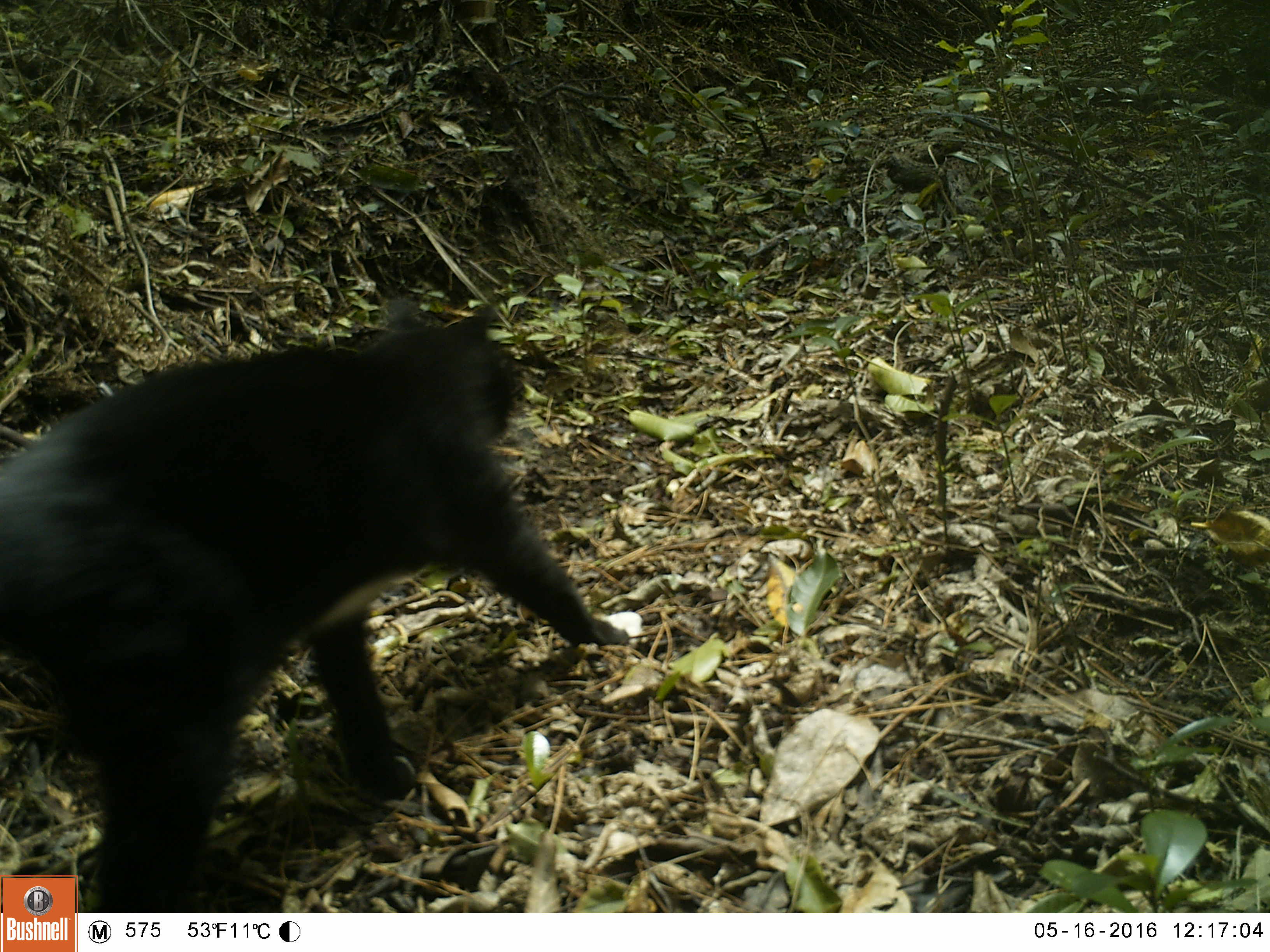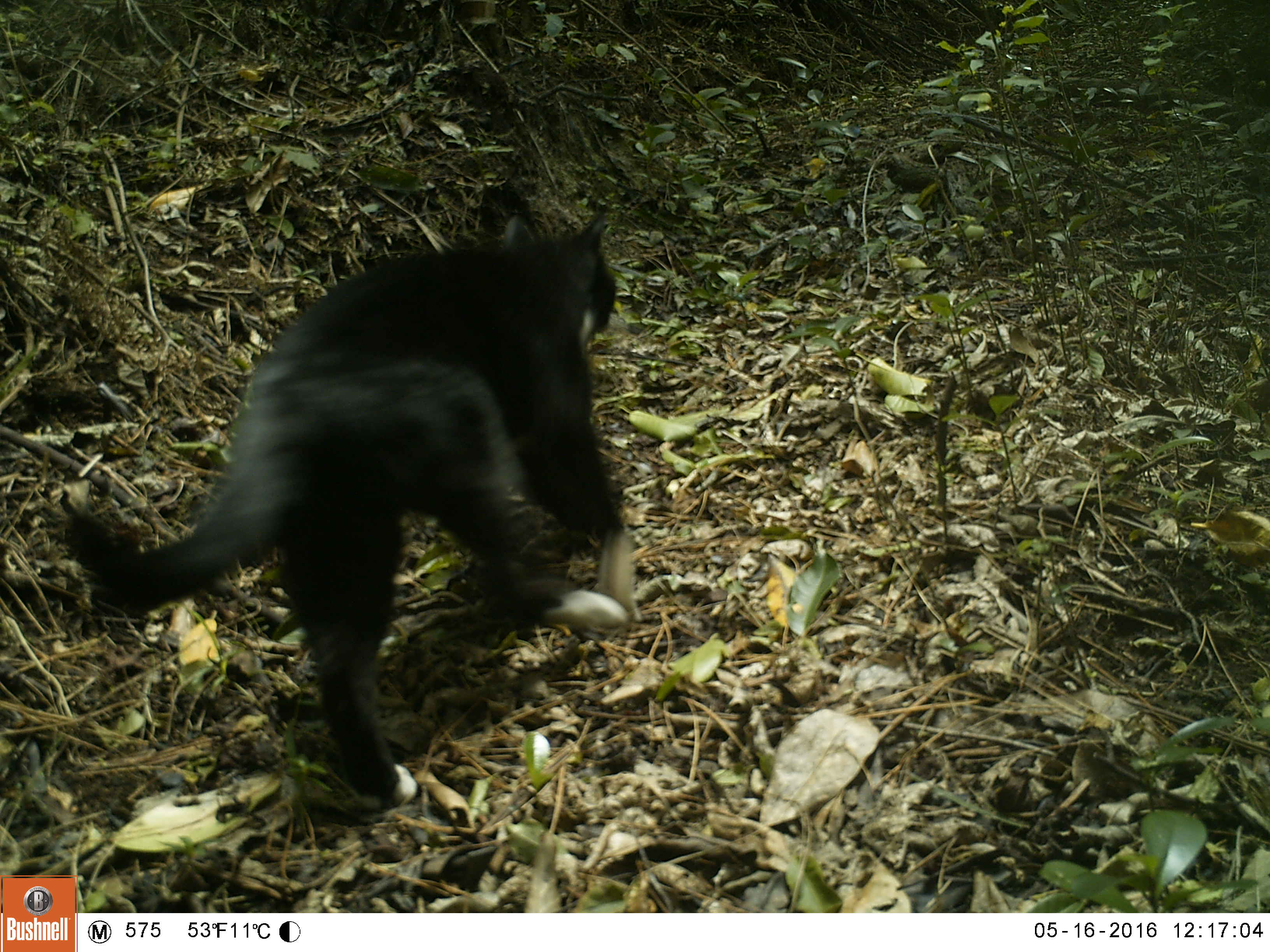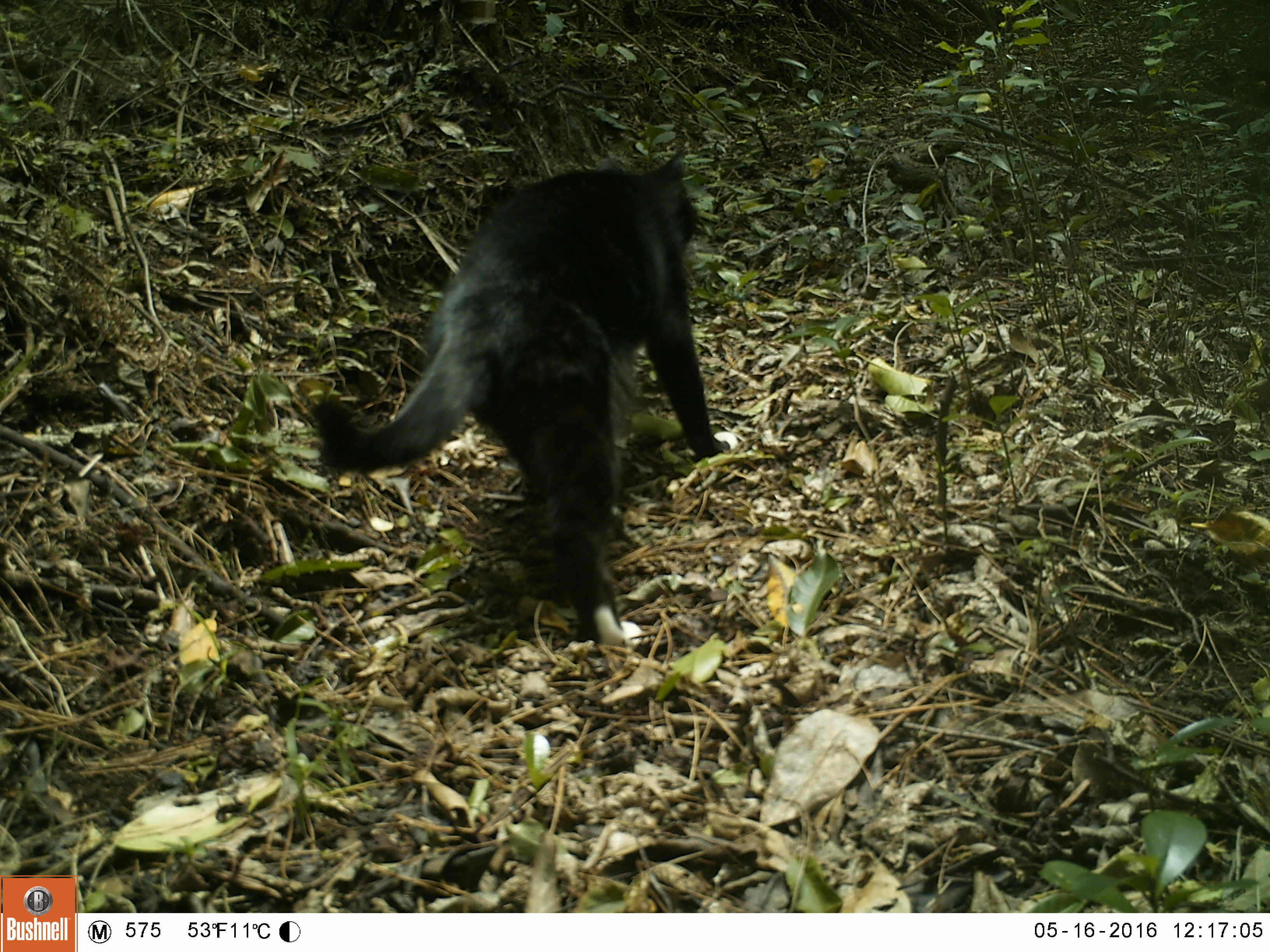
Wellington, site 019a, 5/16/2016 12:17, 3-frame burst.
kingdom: Animalia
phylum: Chordata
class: Mammalia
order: Carnivora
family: Felidae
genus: Felis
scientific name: Felis catus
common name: cat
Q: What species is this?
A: Cat (Felis catus).